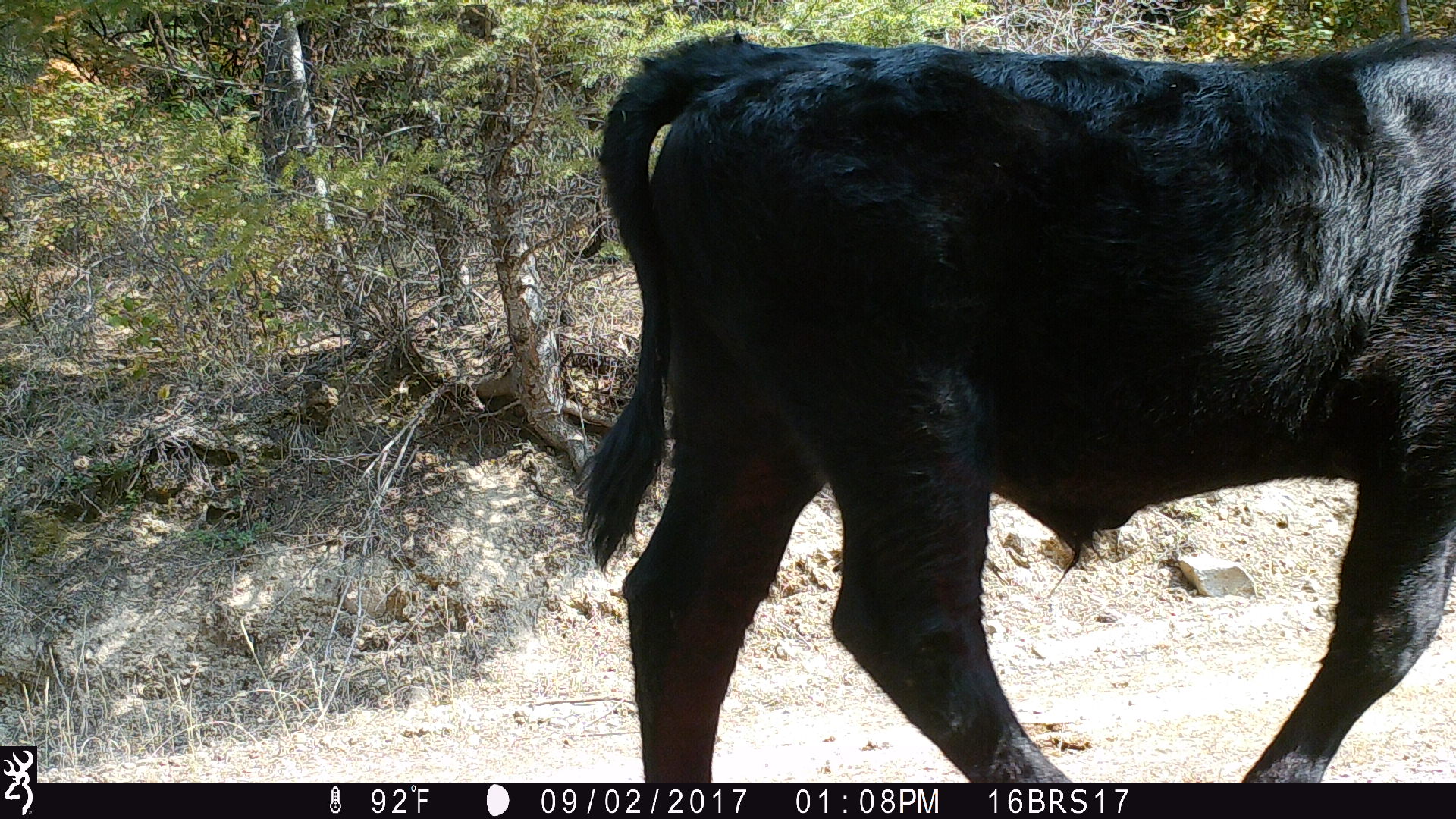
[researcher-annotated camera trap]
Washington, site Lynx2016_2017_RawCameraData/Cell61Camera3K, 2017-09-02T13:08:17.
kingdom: Animalia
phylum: Chordata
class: Mammalia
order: Artiodactyla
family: Bovidae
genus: Bos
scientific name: Bos taurus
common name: domestic cattle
Domestic cattle (Bos taurus). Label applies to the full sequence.